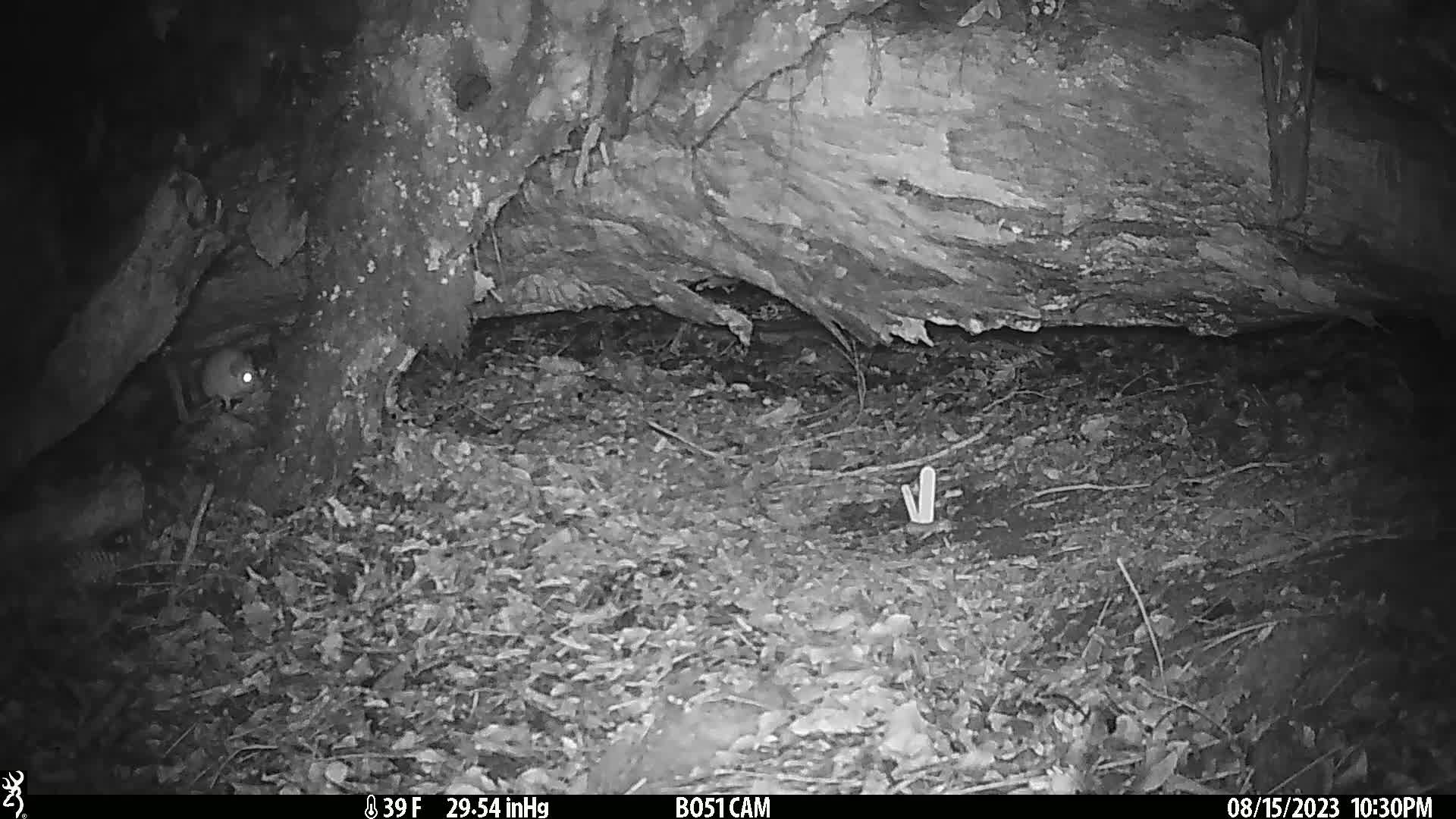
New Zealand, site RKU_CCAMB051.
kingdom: Animalia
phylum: Chordata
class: Mammalia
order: Rodentia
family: Muridae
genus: Rattus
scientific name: Rattus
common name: rat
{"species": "rat (Rattus)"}